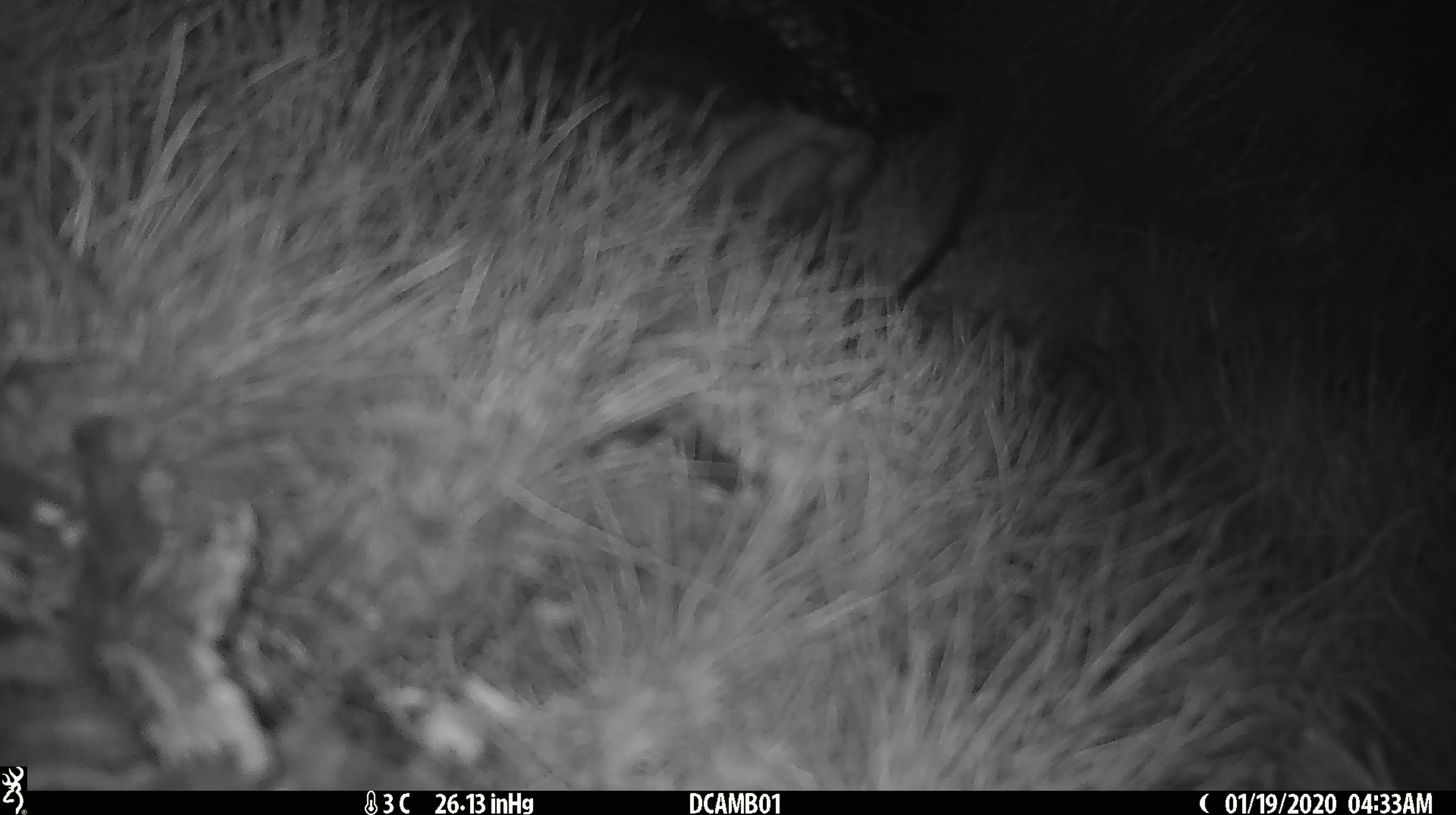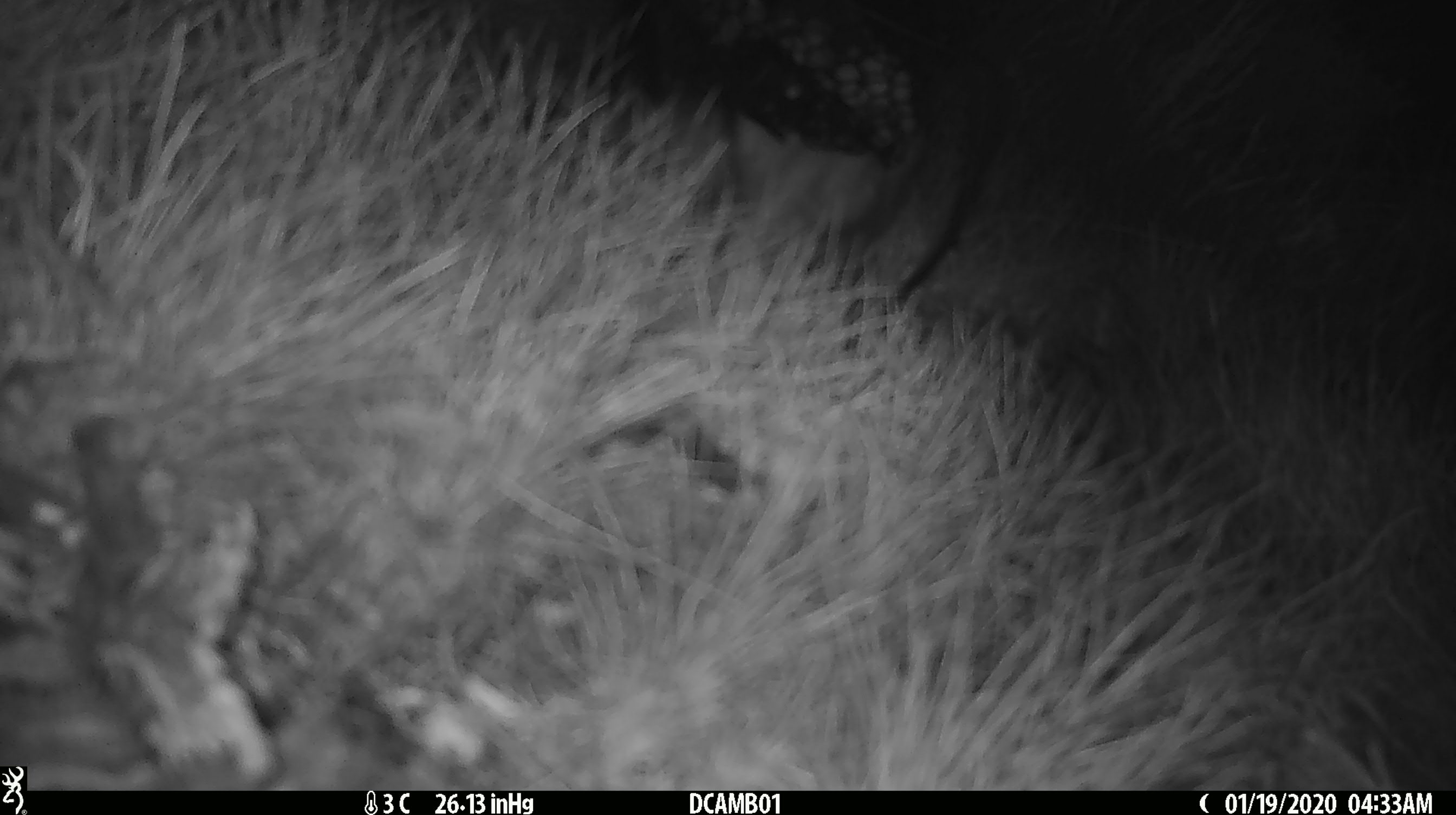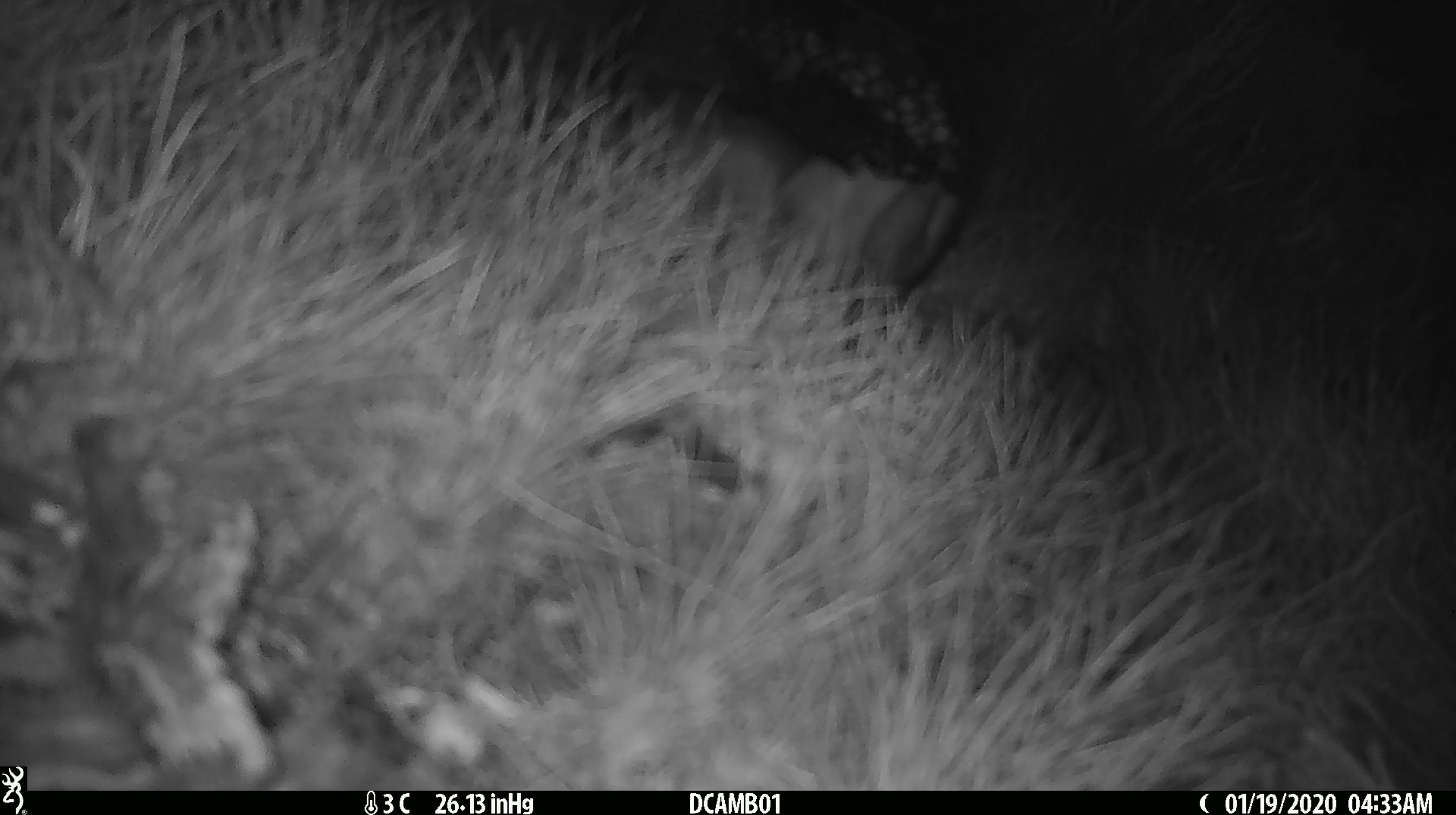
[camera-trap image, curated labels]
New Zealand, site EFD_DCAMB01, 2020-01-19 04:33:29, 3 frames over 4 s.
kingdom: Animalia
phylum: Chordata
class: Mammalia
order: Carnivora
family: Mustelidae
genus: Mustela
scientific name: Mustela erminea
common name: stoat